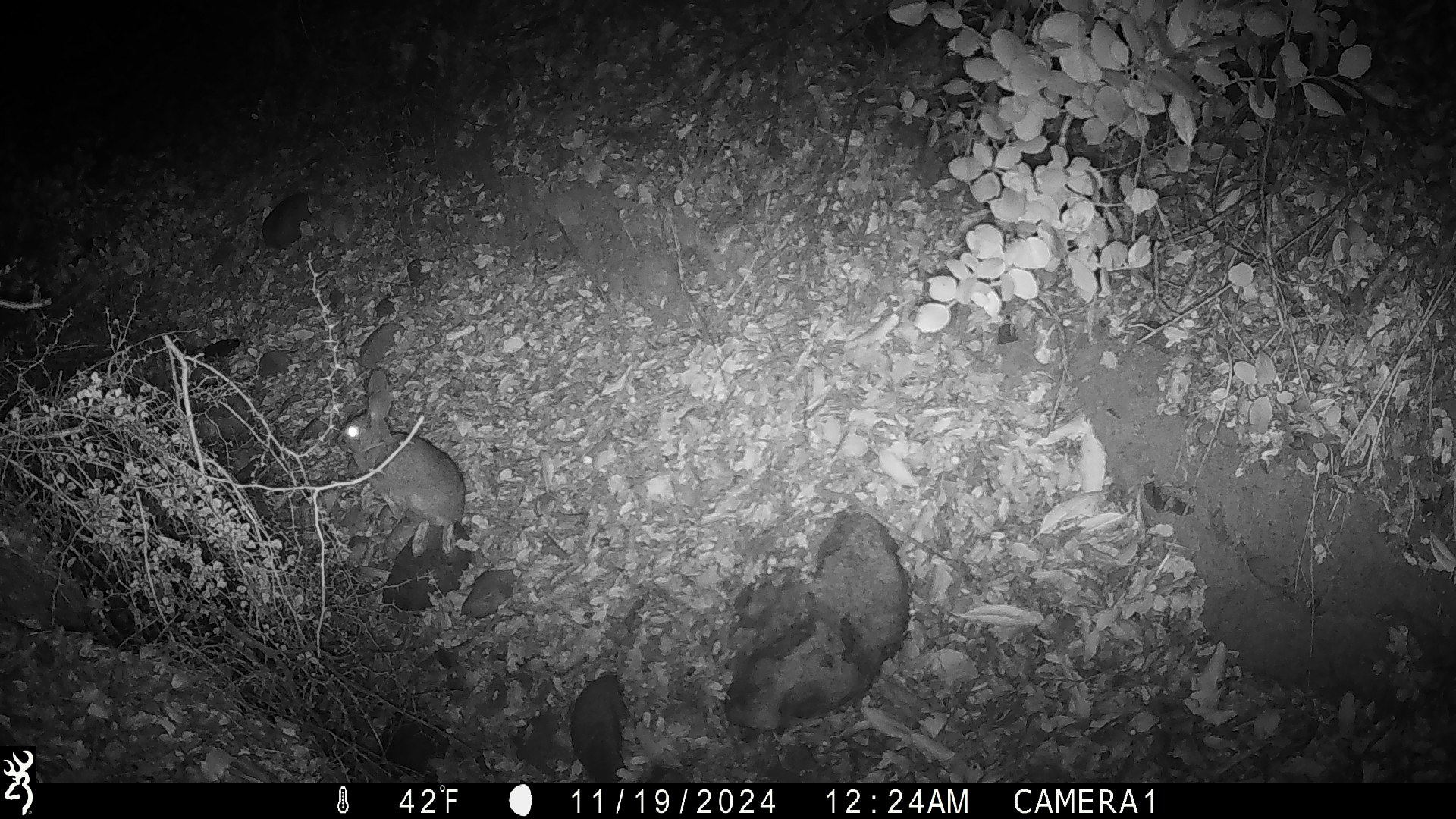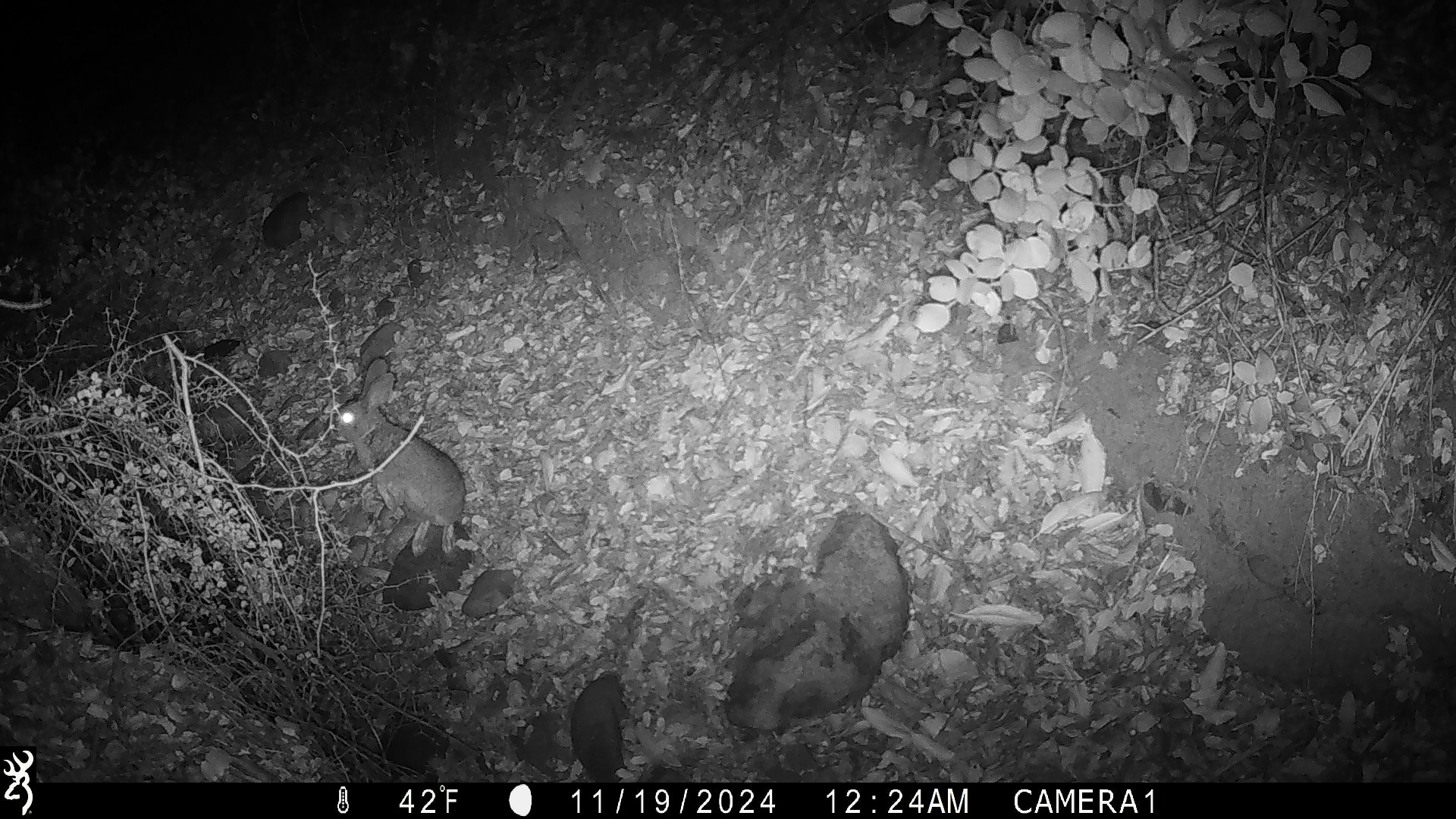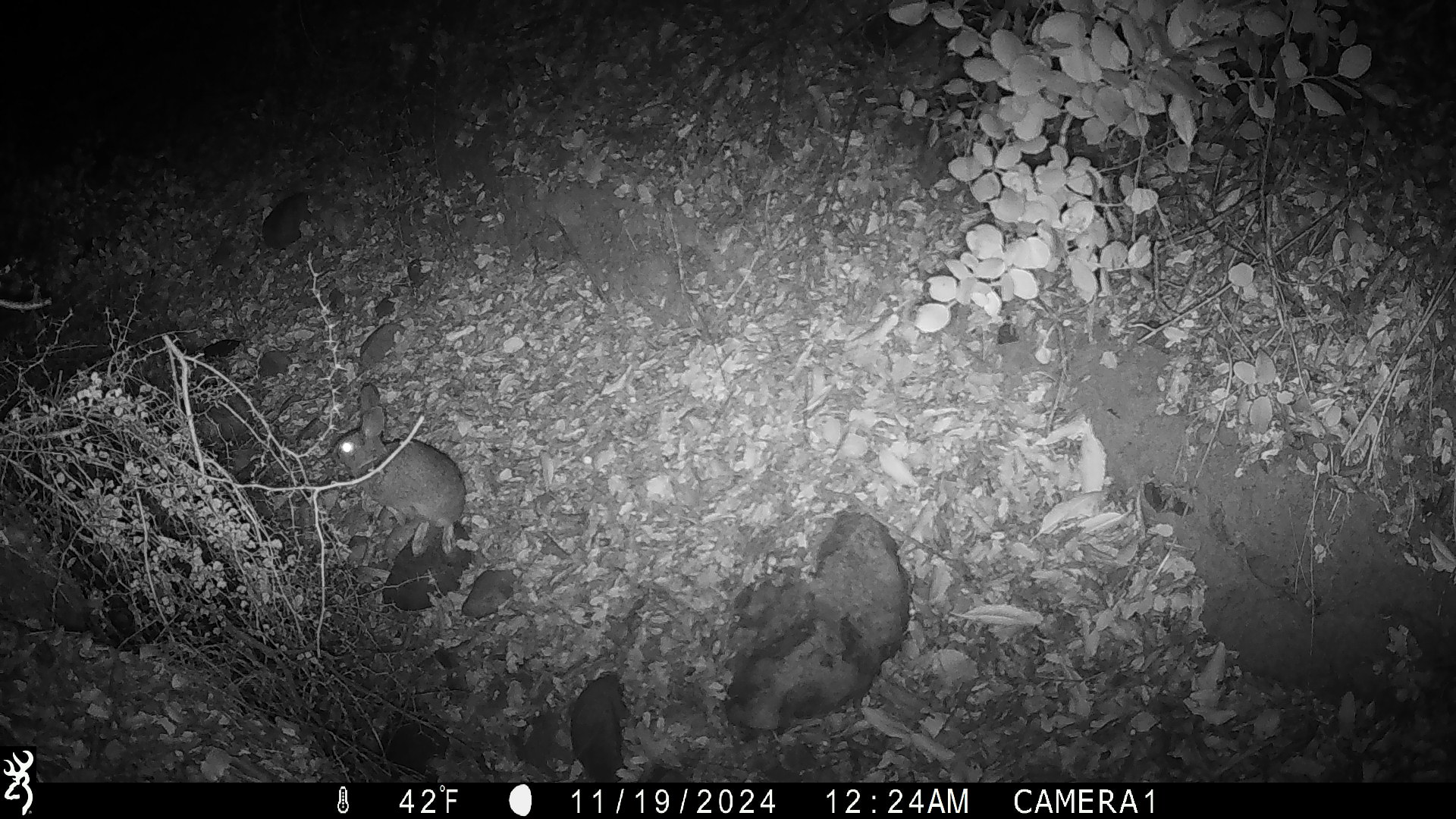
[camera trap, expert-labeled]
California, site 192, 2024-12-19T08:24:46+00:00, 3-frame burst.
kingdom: Animalia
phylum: Chordata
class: Mammalia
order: Lagomorpha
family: Leporidae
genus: Sylvilagus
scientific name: Sylvilagus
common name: cottontail rabbit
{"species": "cottontail rabbit (Sylvilagus)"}